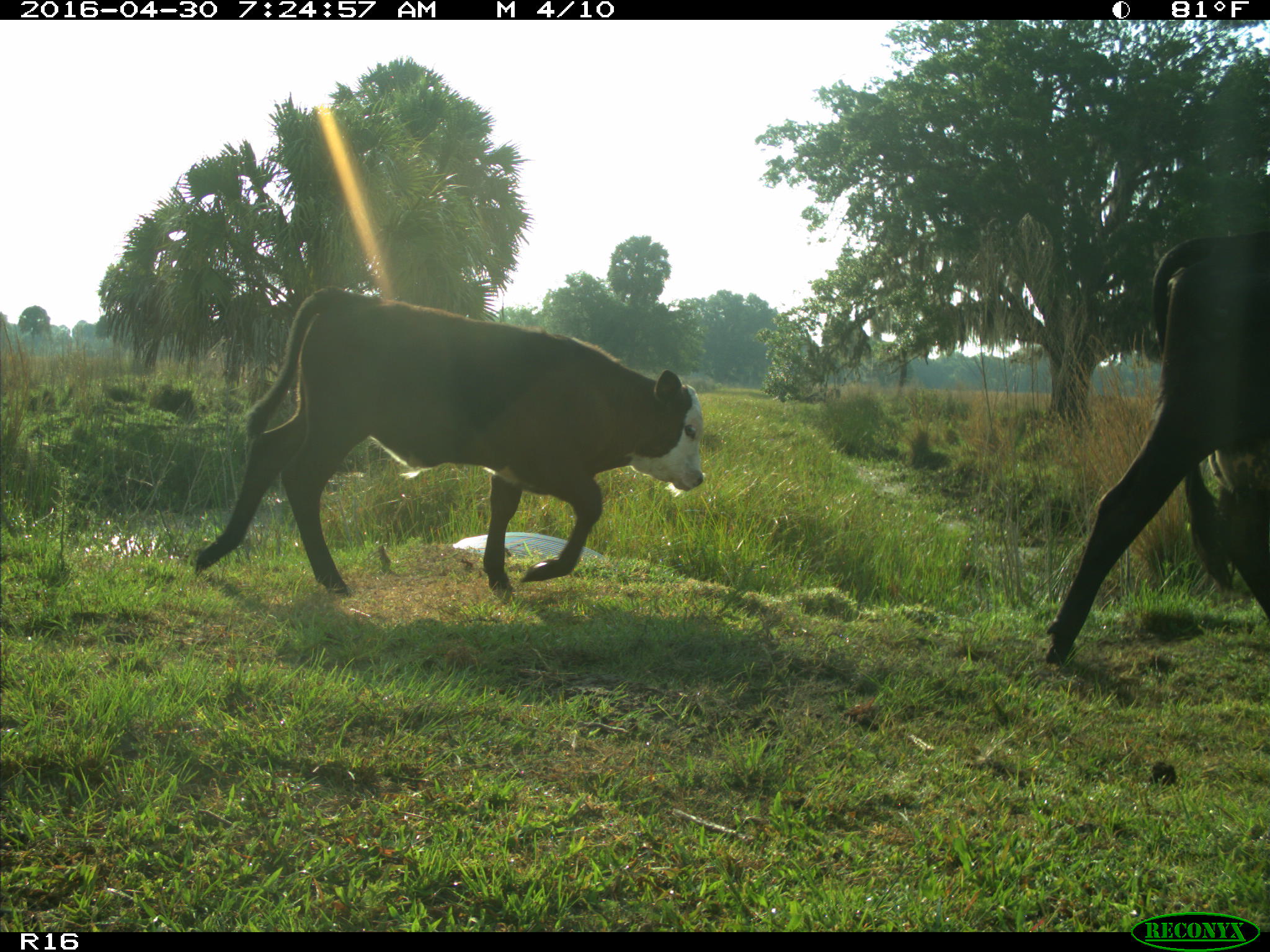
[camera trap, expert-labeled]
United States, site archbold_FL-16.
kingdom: Animalia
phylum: Chordata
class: Mammalia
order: Artiodactyla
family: Bovidae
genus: Bos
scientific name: Bos taurus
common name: domestic cow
Bos taurus (domestic cow).